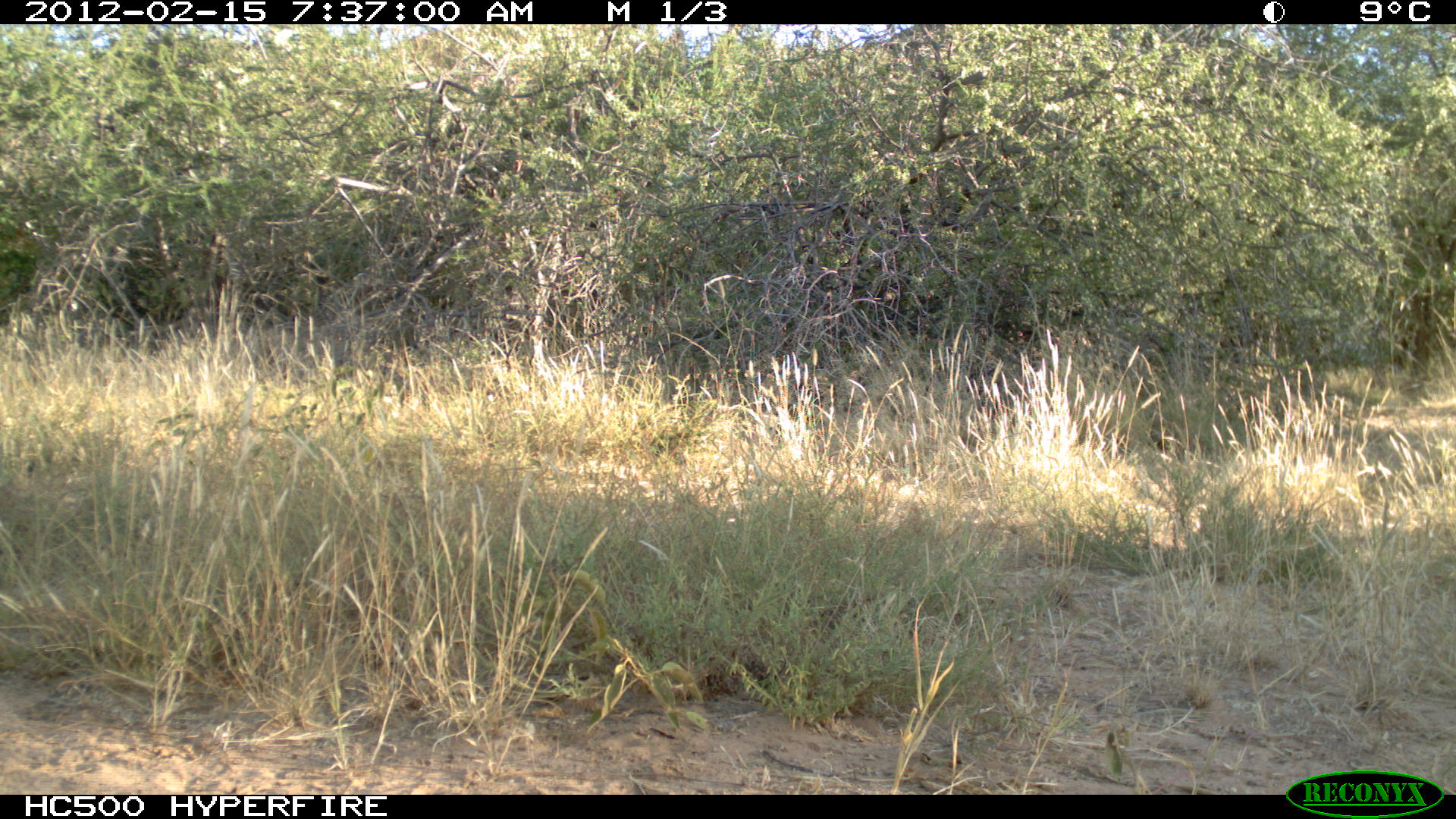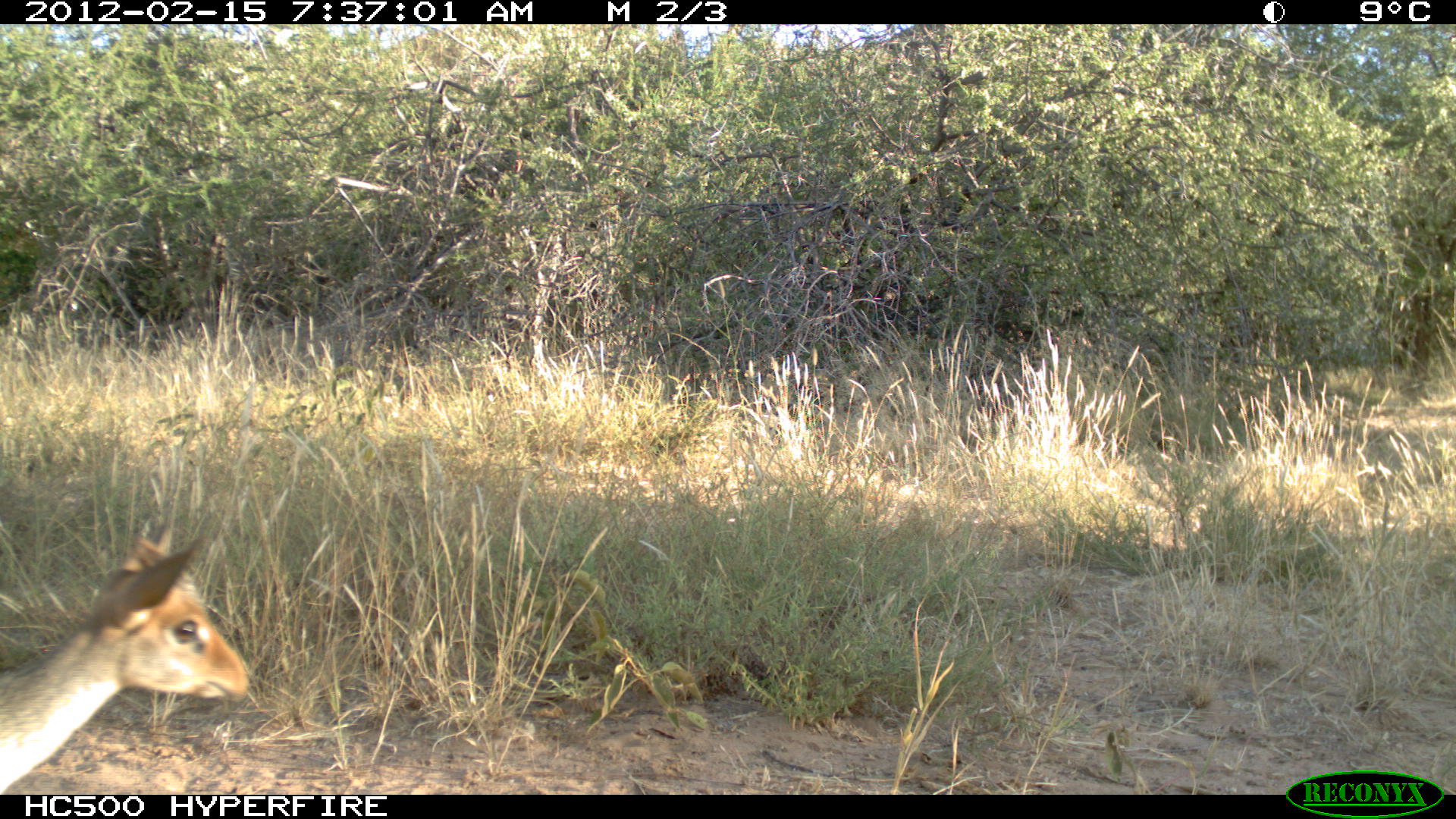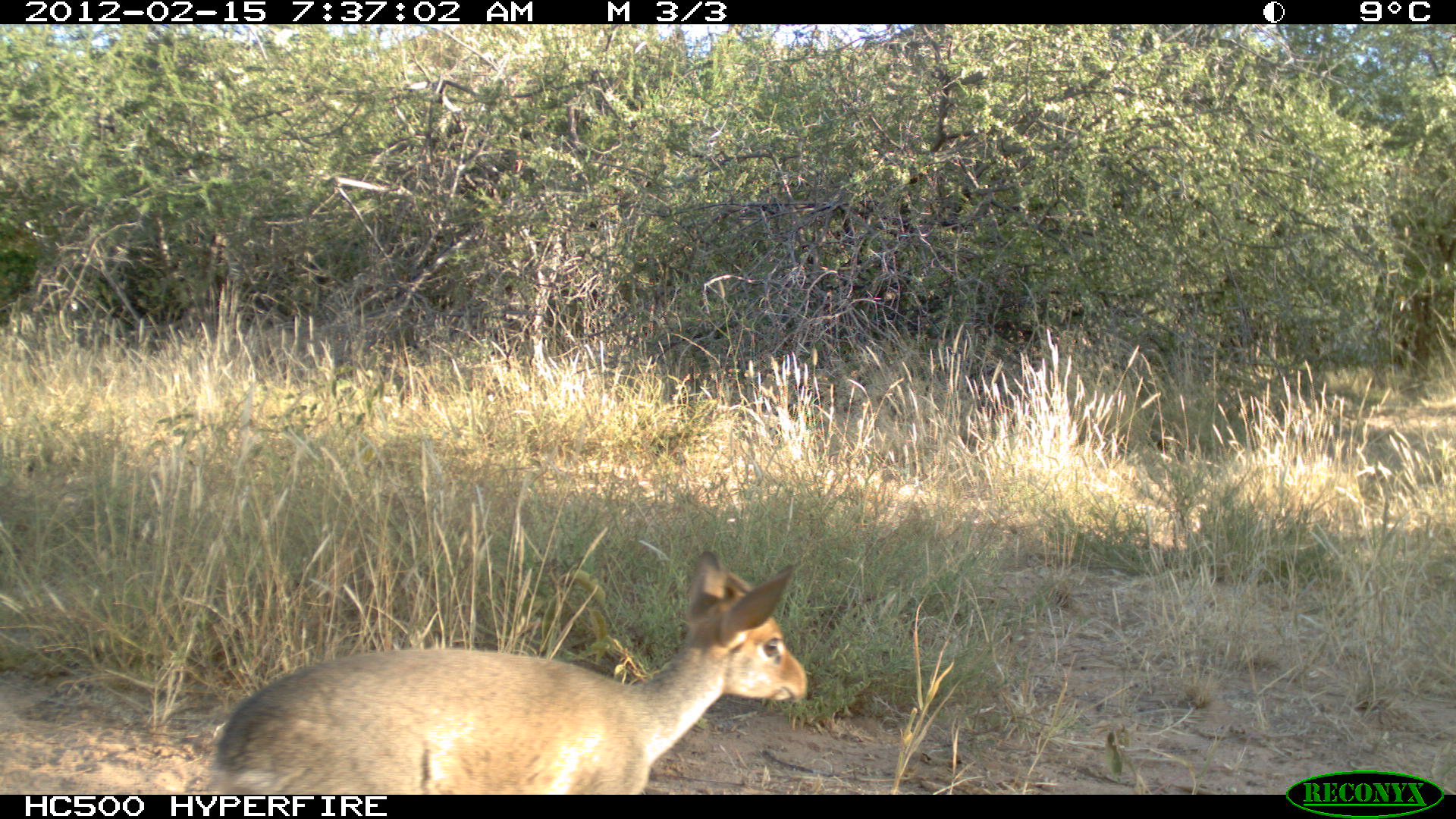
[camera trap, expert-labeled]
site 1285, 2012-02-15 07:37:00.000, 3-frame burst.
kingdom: Animalia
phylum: Chordata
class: Mammalia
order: Artiodactyla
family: Bovidae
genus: Madoqua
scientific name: Madoqua guentheri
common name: günther's dik-dik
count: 1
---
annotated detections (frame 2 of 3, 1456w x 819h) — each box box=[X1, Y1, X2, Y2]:
madoqua guentheri: box=[0, 519, 252, 791]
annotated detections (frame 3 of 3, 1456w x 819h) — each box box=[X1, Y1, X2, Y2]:
madoqua guentheri: box=[202, 544, 809, 792]